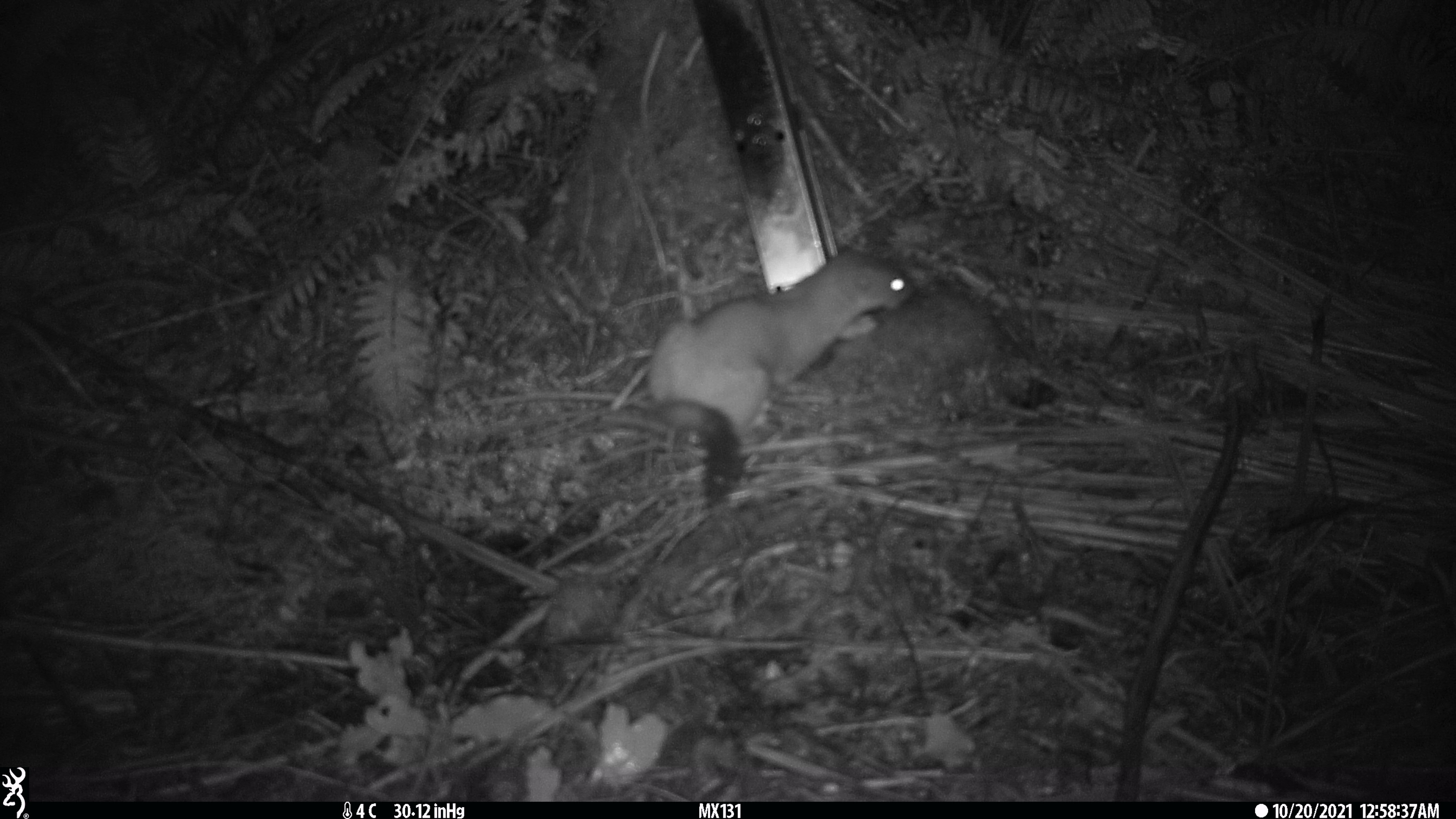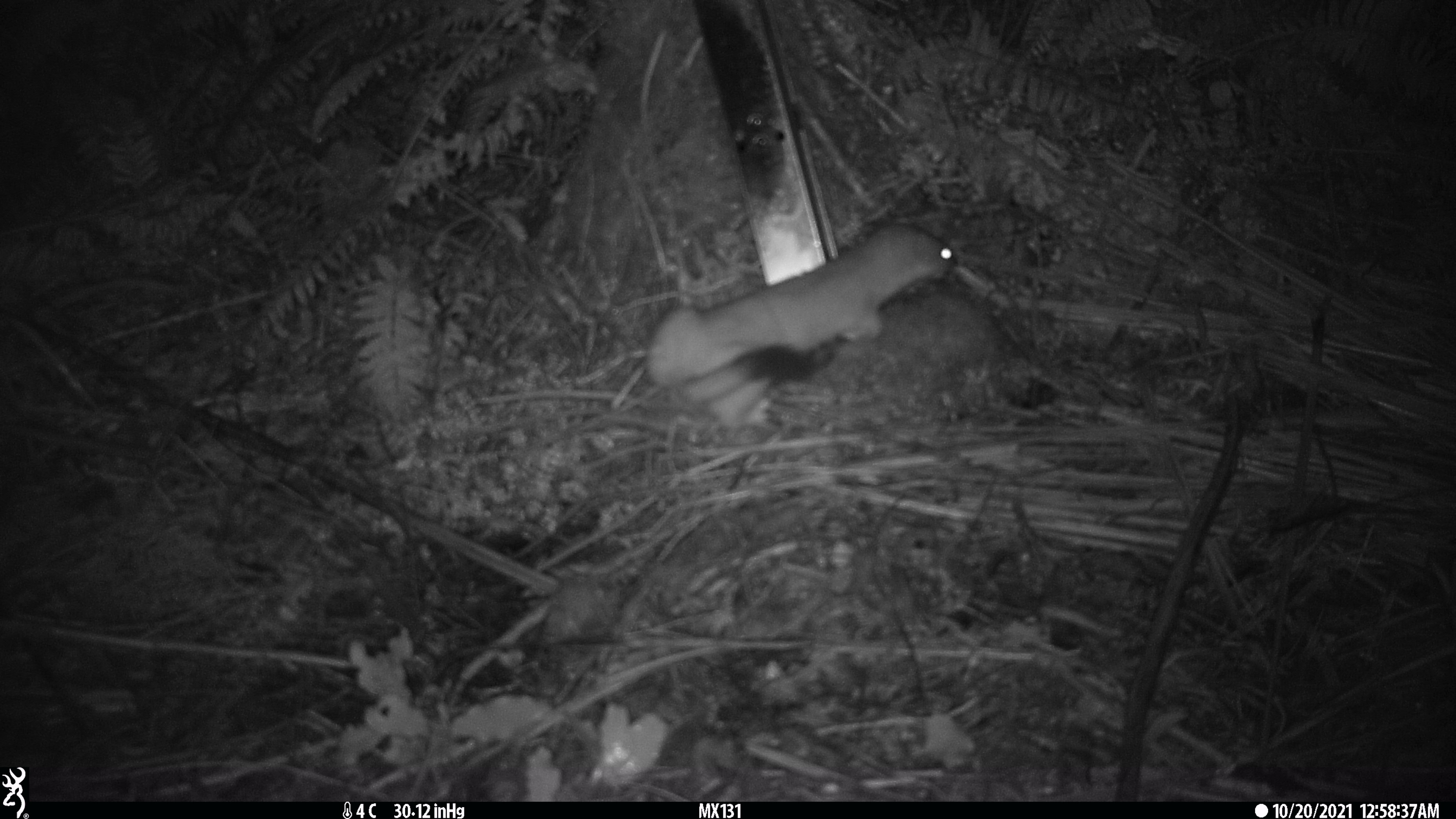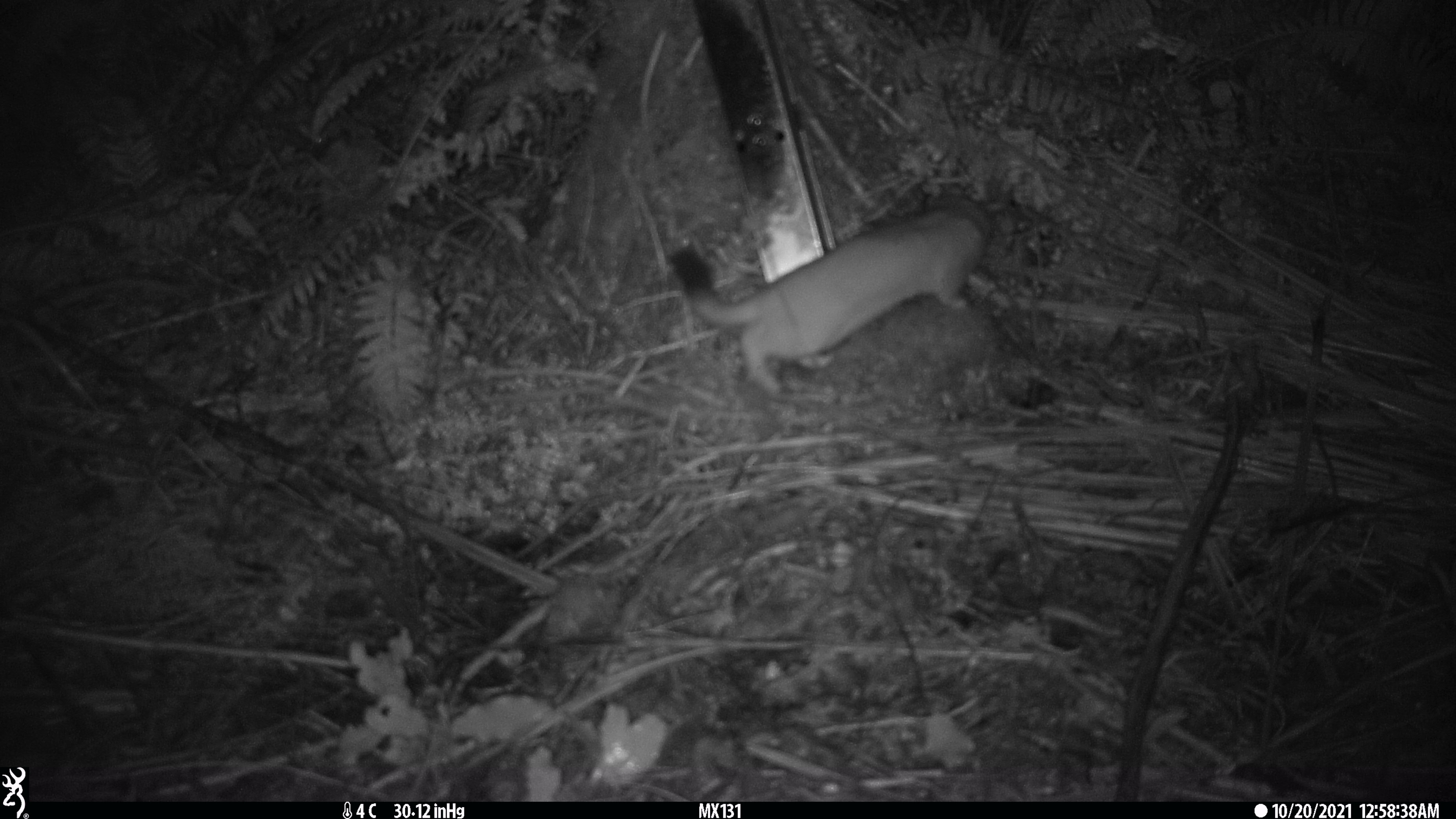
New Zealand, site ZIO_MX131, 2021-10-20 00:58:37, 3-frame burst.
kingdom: Animalia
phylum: Chordata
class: Mammalia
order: Carnivora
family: Mustelidae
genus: Mustela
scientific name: Mustela erminea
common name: stoat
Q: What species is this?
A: Stoat (Mustela erminea).